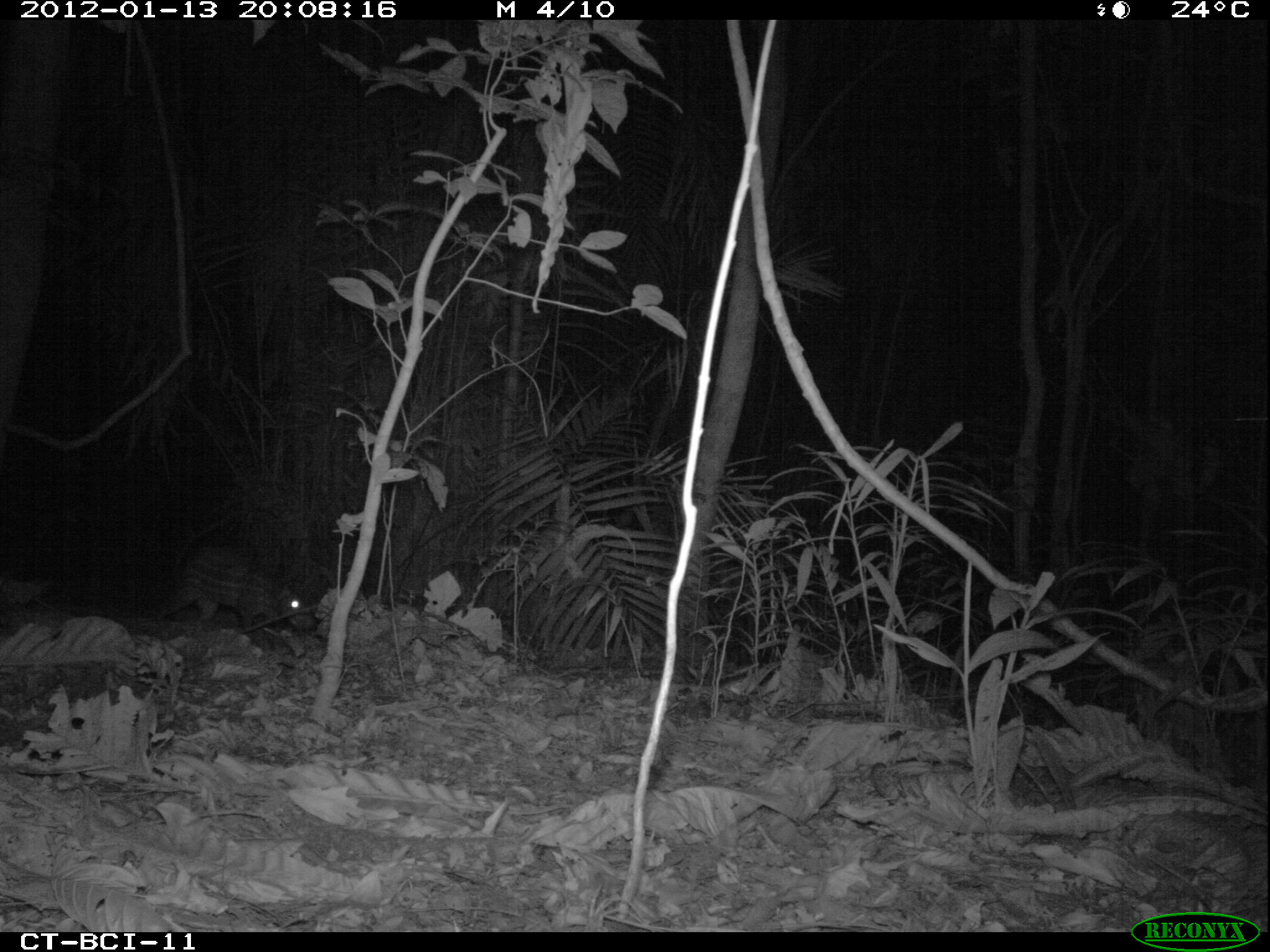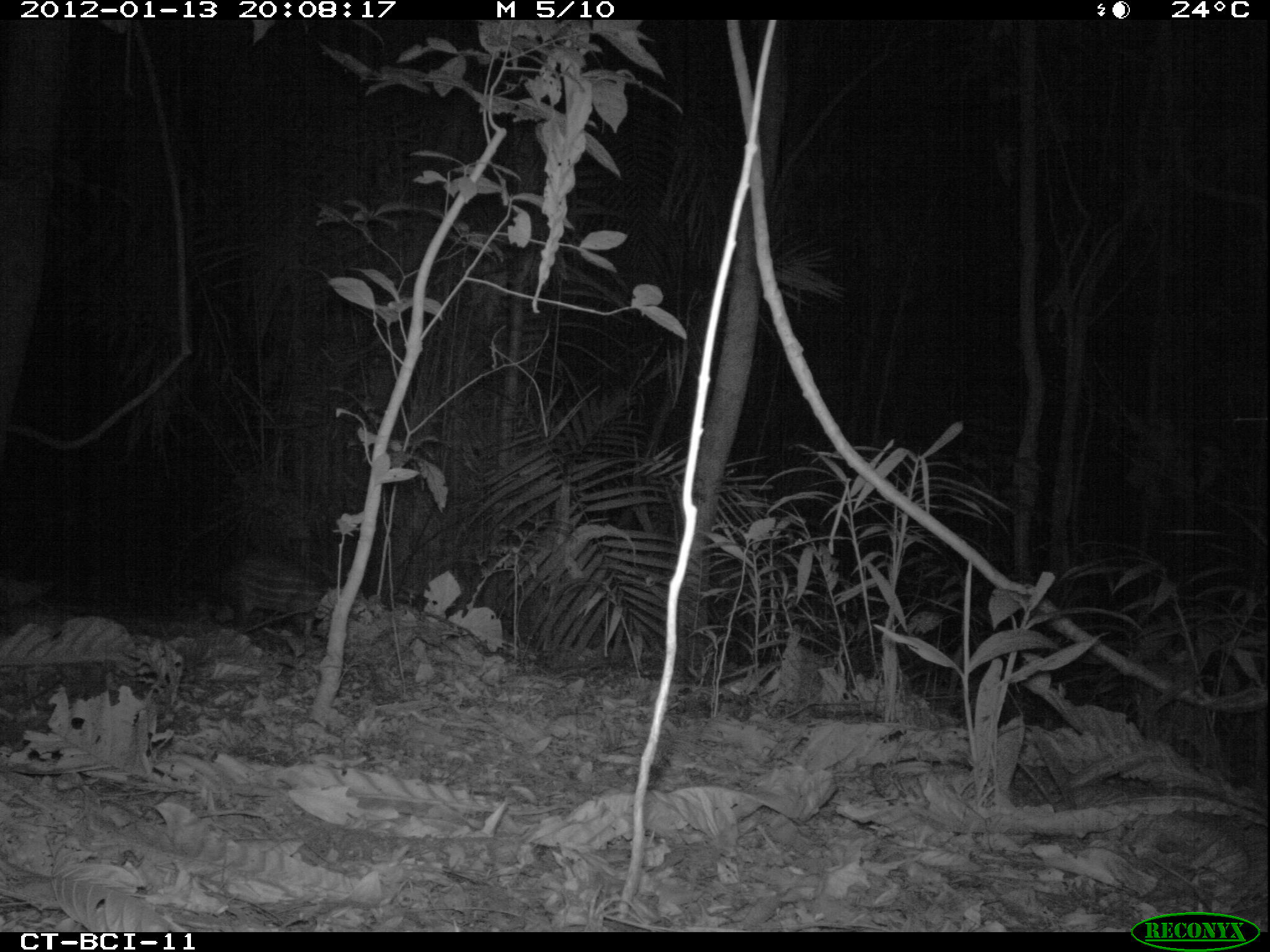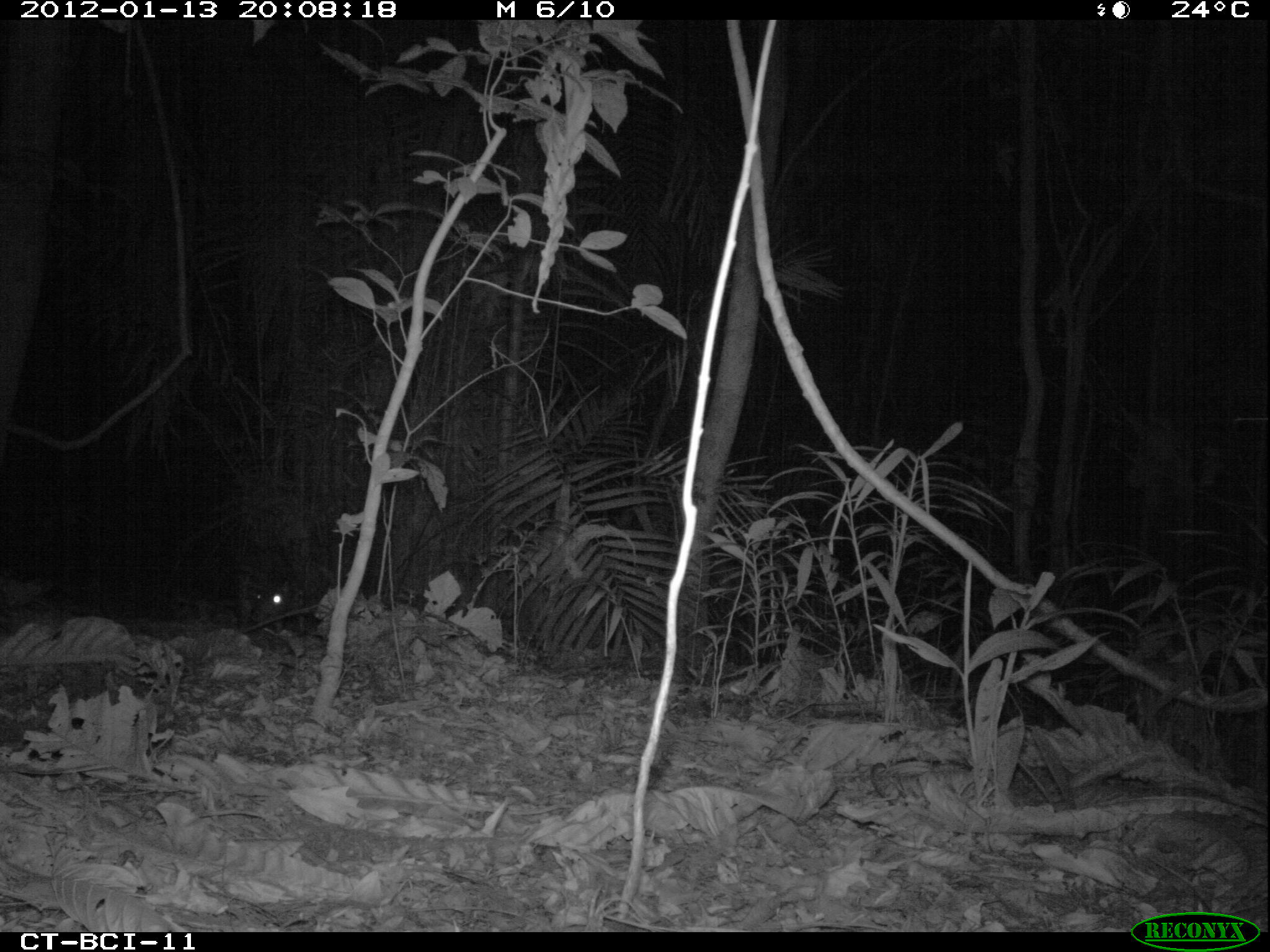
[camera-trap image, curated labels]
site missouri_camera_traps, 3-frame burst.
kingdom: Animalia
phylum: Chordata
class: Mammalia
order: Rodentia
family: Cuniculidae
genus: Cuniculus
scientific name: Cuniculus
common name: paca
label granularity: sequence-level